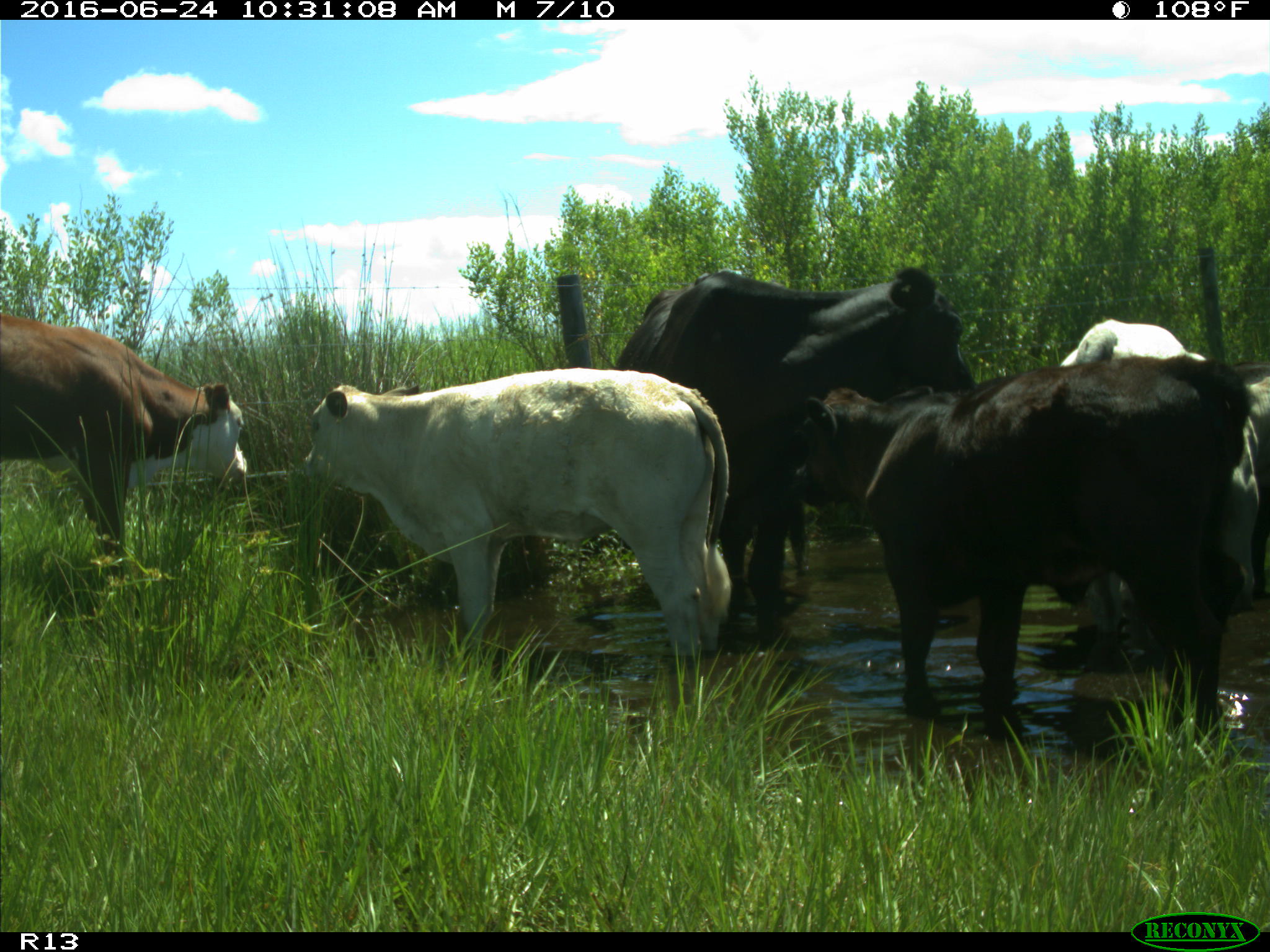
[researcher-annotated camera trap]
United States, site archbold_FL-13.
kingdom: Animalia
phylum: Chordata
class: Mammalia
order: Artiodactyla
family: Bovidae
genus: Bos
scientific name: Bos taurus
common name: domestic cow